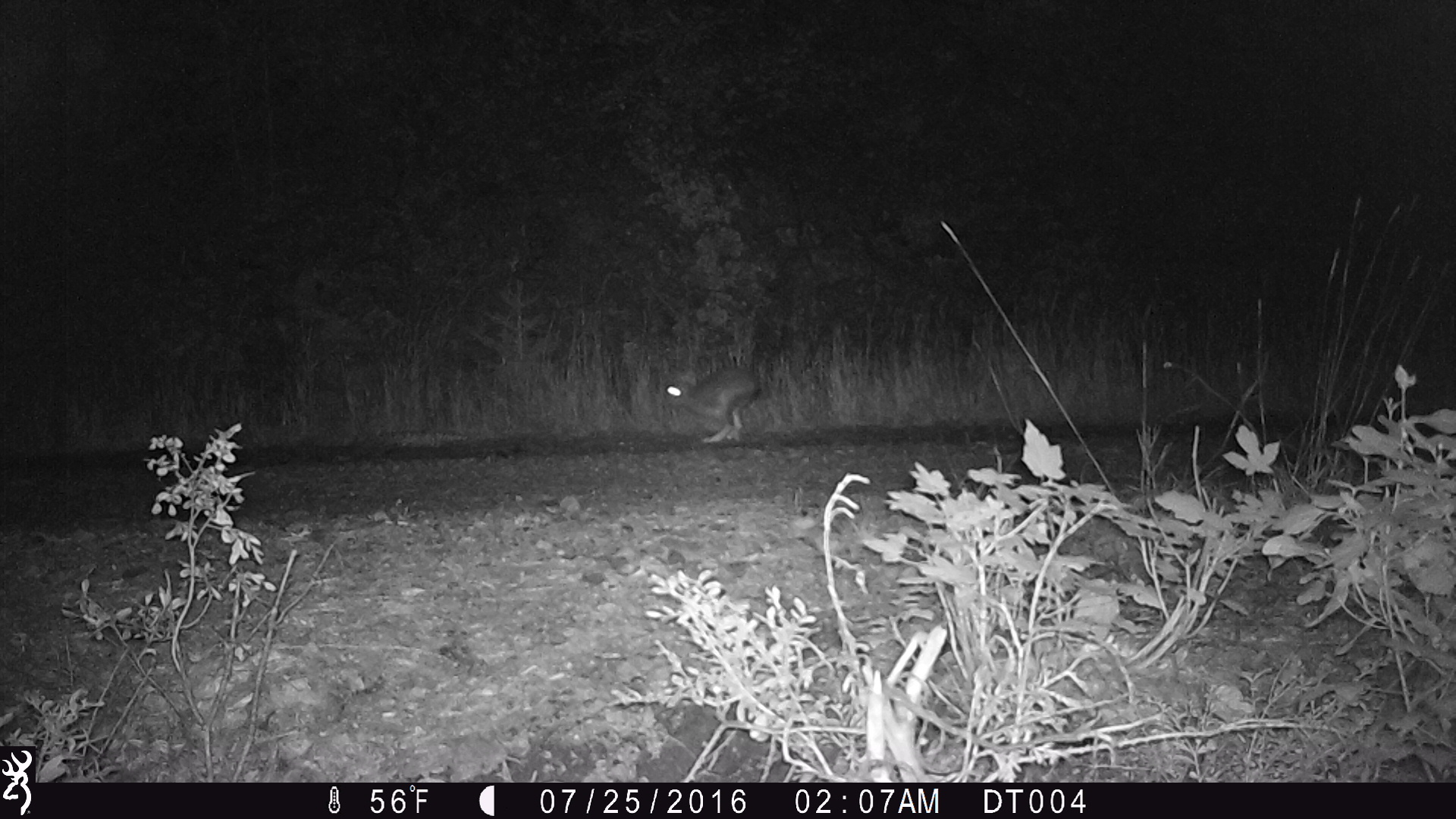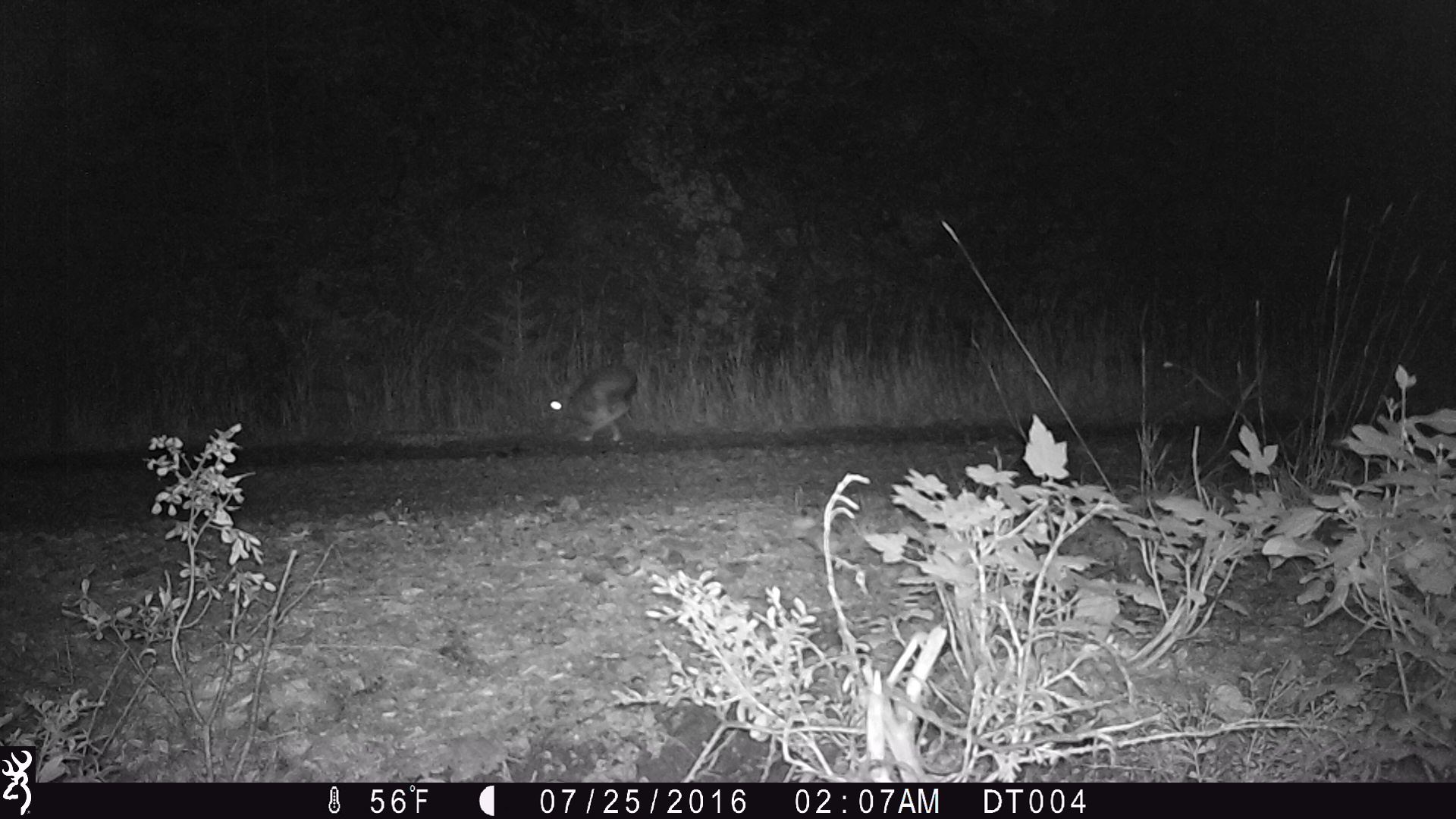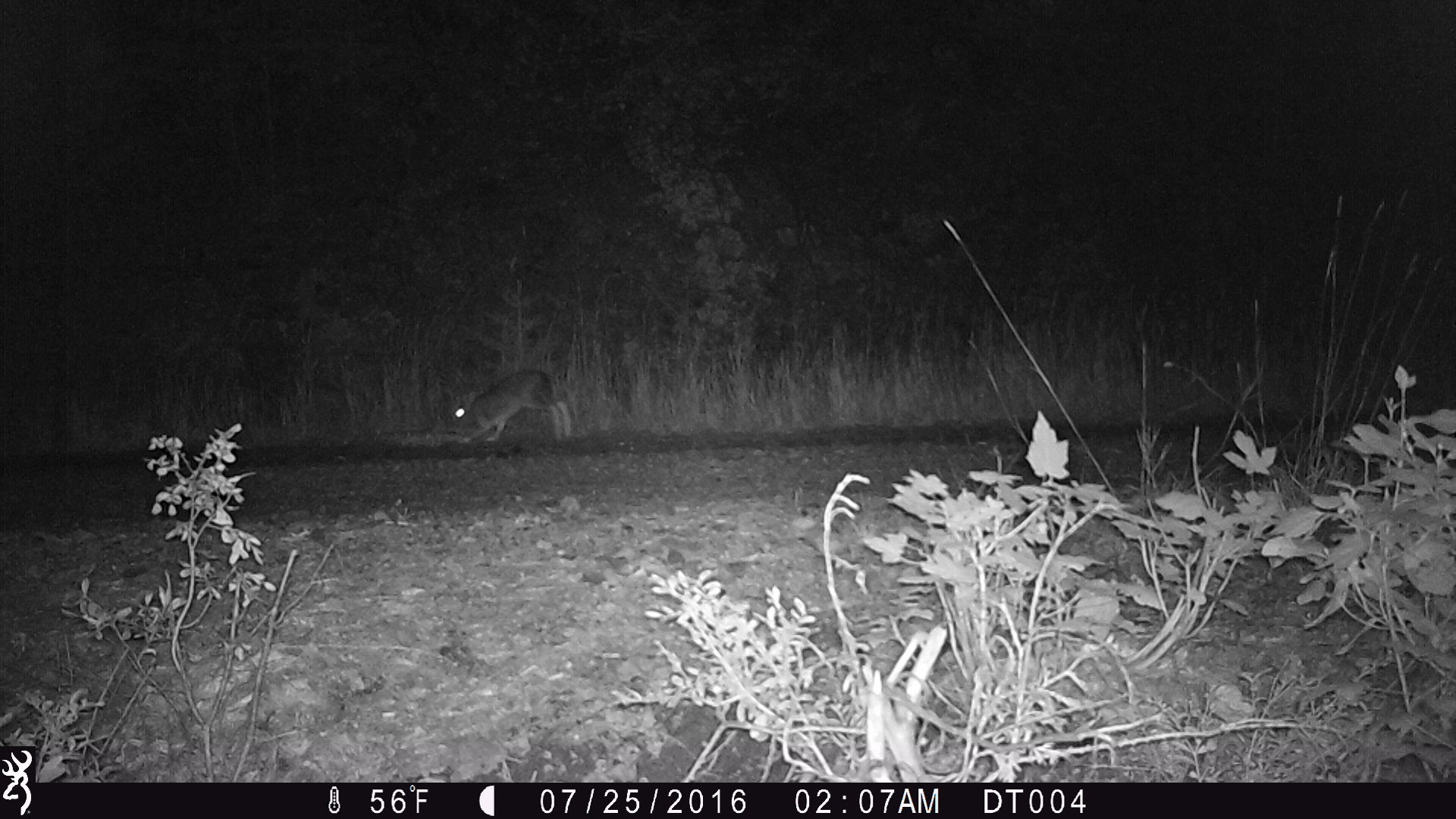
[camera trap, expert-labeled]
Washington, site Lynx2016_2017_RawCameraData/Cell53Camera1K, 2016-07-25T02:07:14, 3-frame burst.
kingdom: Animalia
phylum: Chordata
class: Mammalia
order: Lagomorpha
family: Leporidae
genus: Lepus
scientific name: Lepus americanus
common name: snowshoe hare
Lepus americanus (snowshoe hare). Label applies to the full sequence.